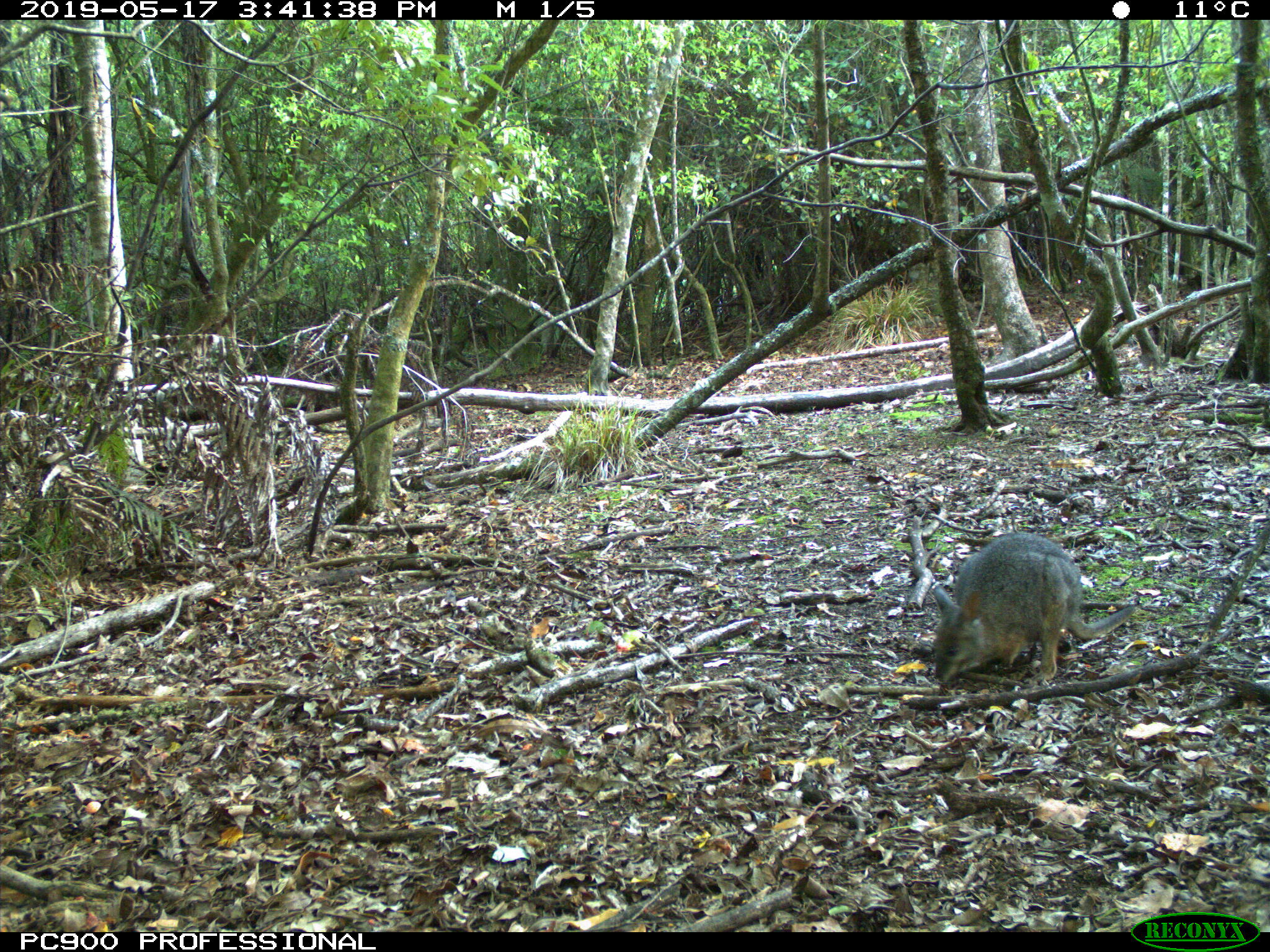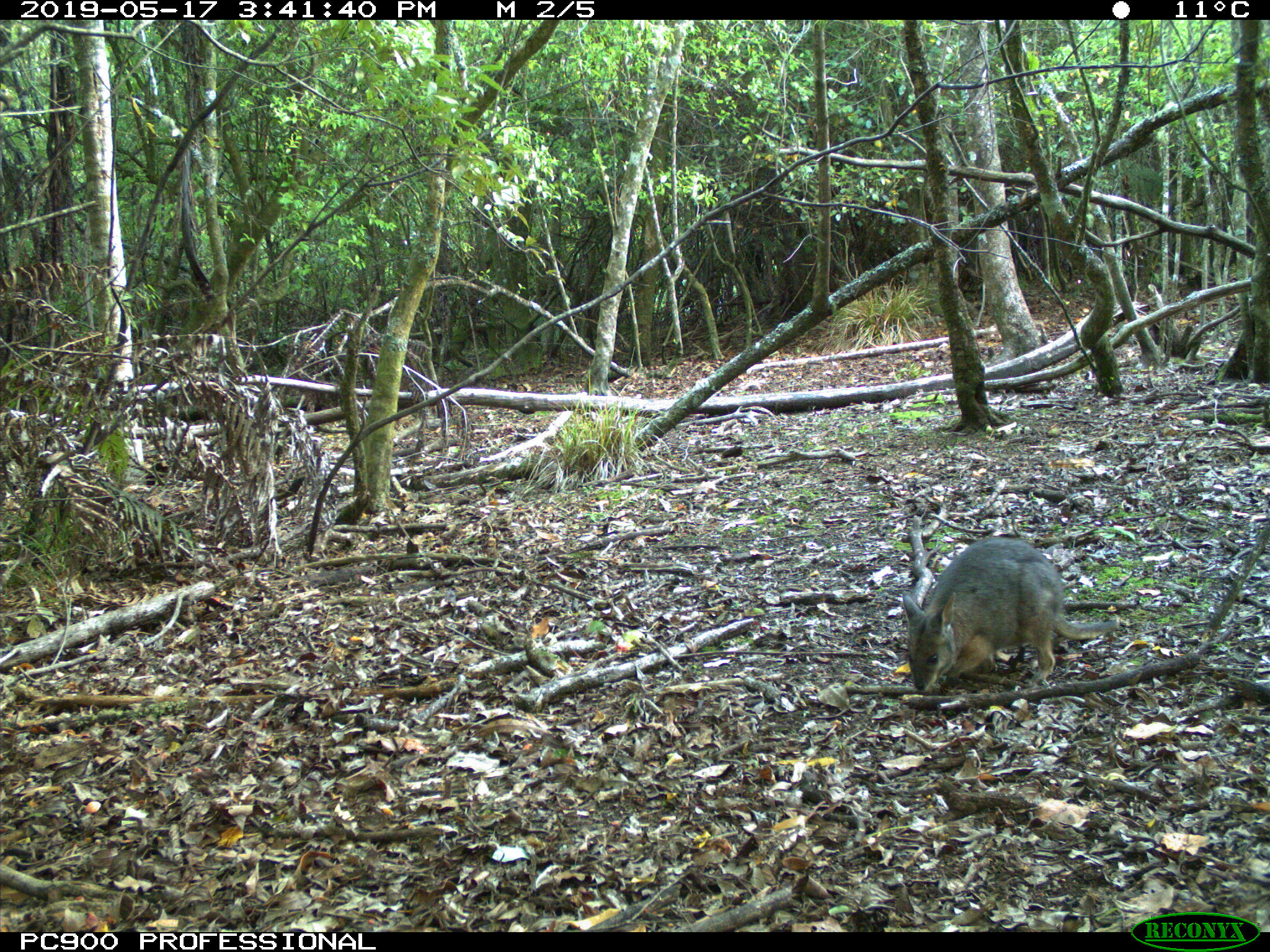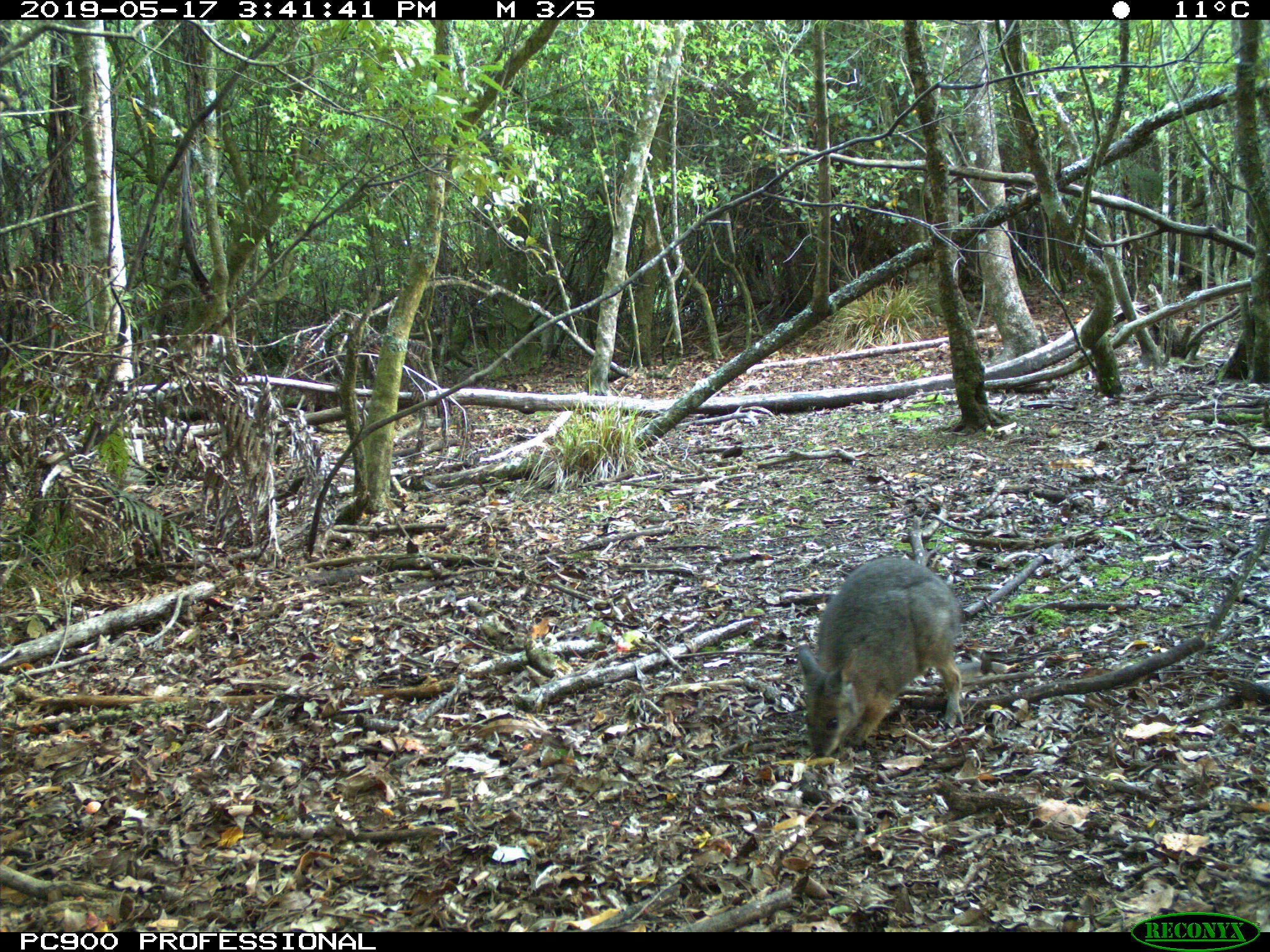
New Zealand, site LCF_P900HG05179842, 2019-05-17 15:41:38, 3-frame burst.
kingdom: Animalia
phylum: Chordata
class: Mammalia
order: Diprotodontia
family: Macropodidae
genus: Notamacropus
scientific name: Notamacropus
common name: wallaby